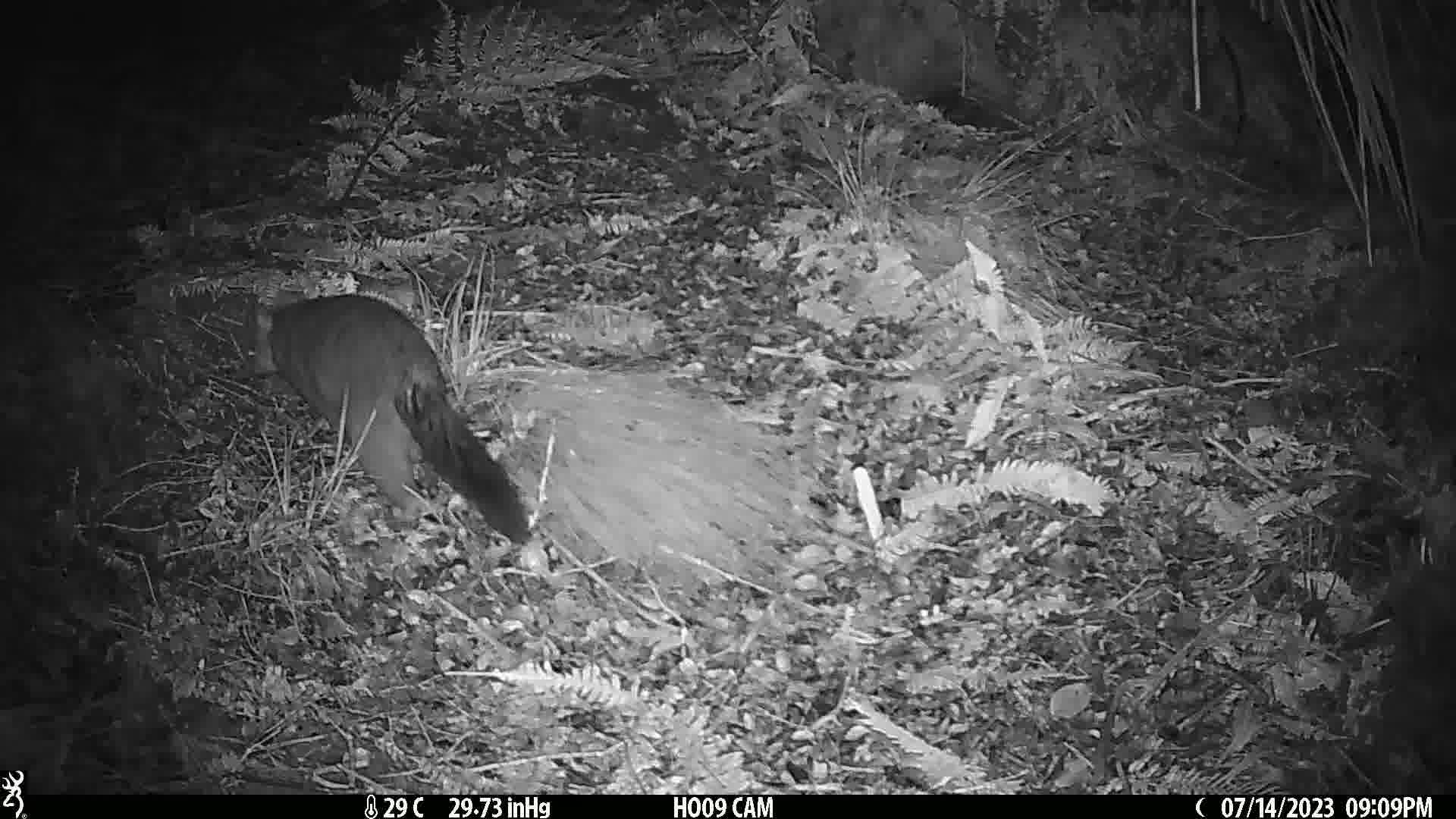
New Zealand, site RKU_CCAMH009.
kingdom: Animalia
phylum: Chordata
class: Mammalia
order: Diprotodontia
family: Phalangeridae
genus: Trichosurus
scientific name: Trichosurus vulpecula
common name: common brushtail possum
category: possum